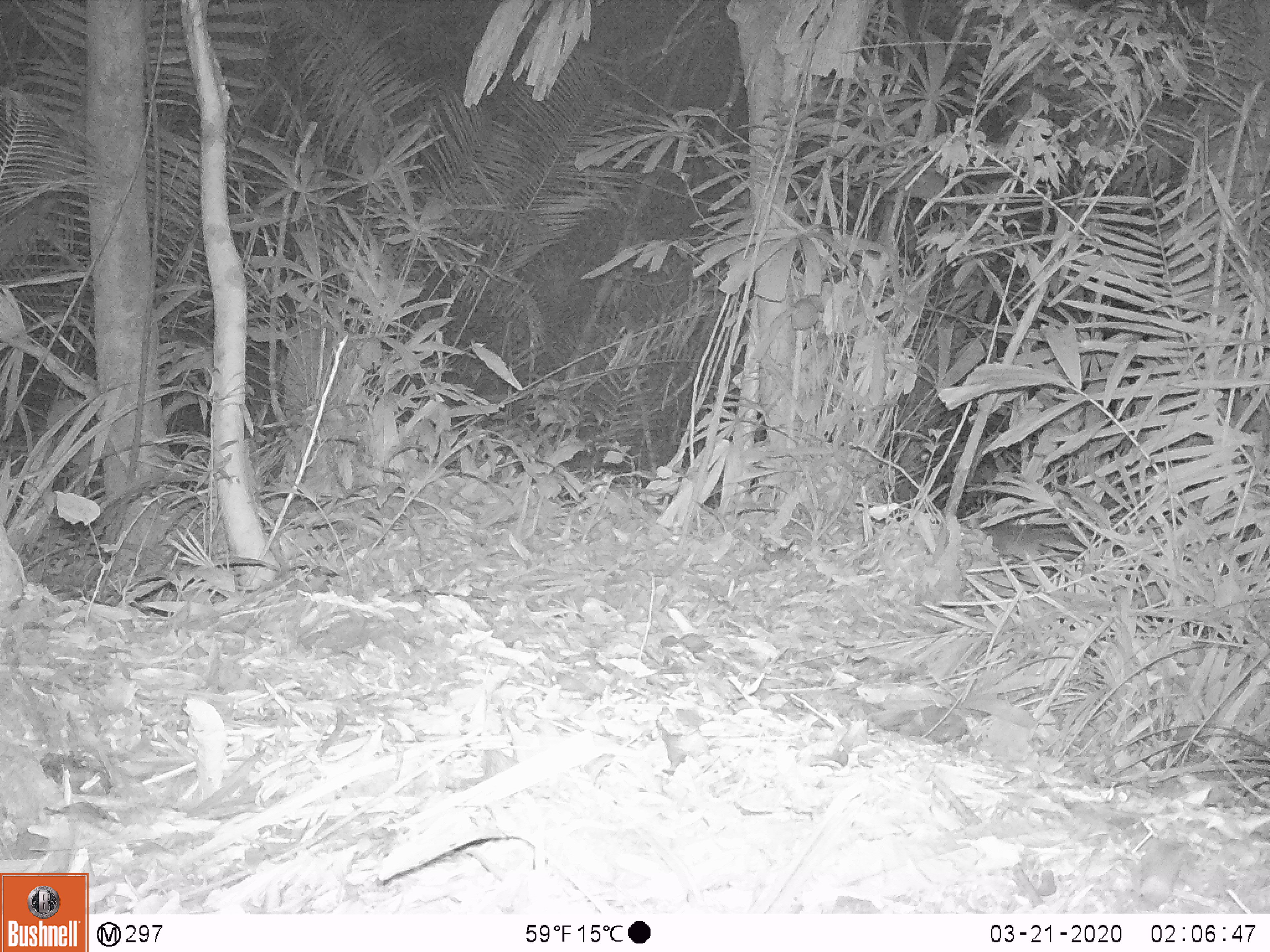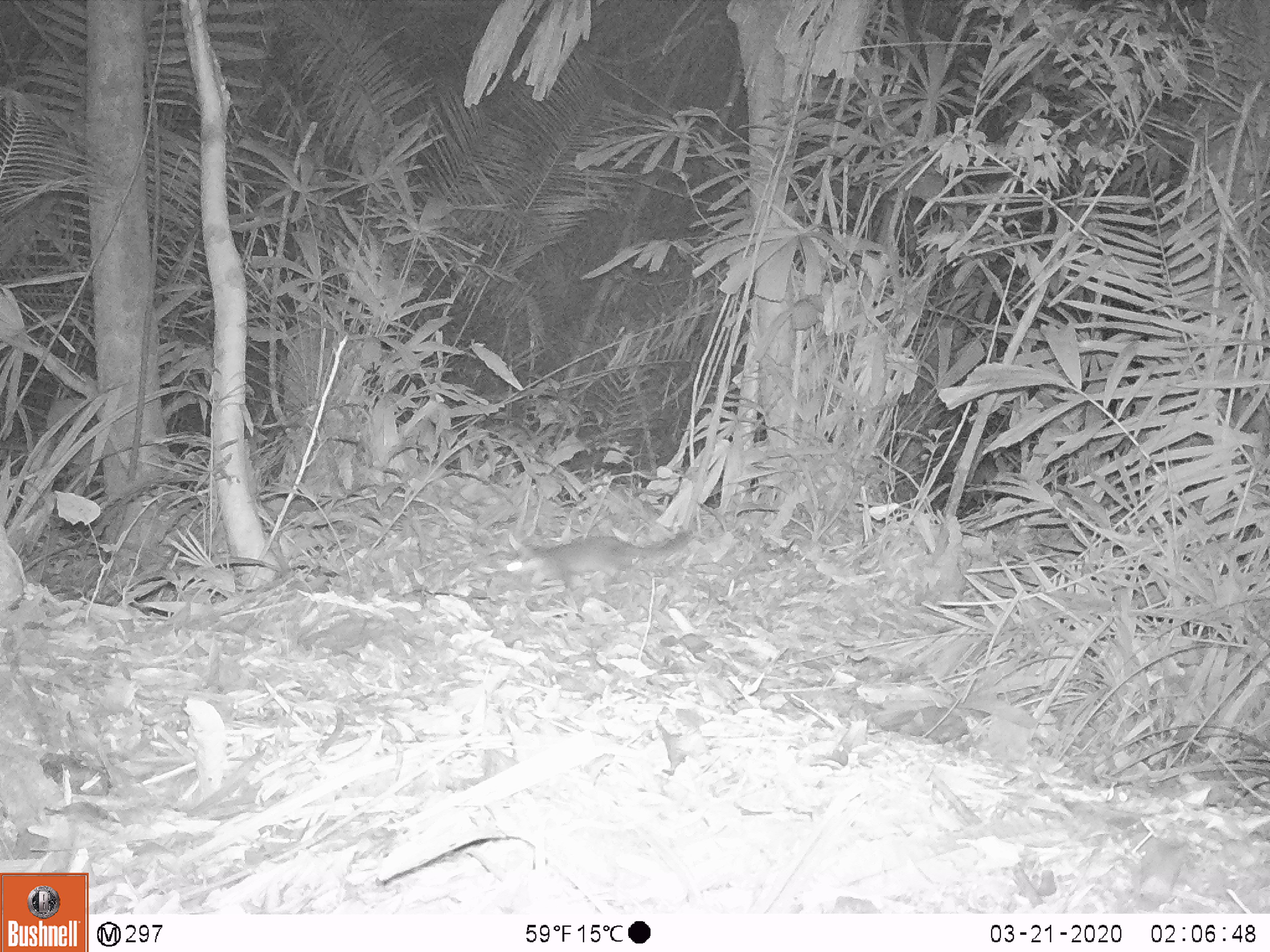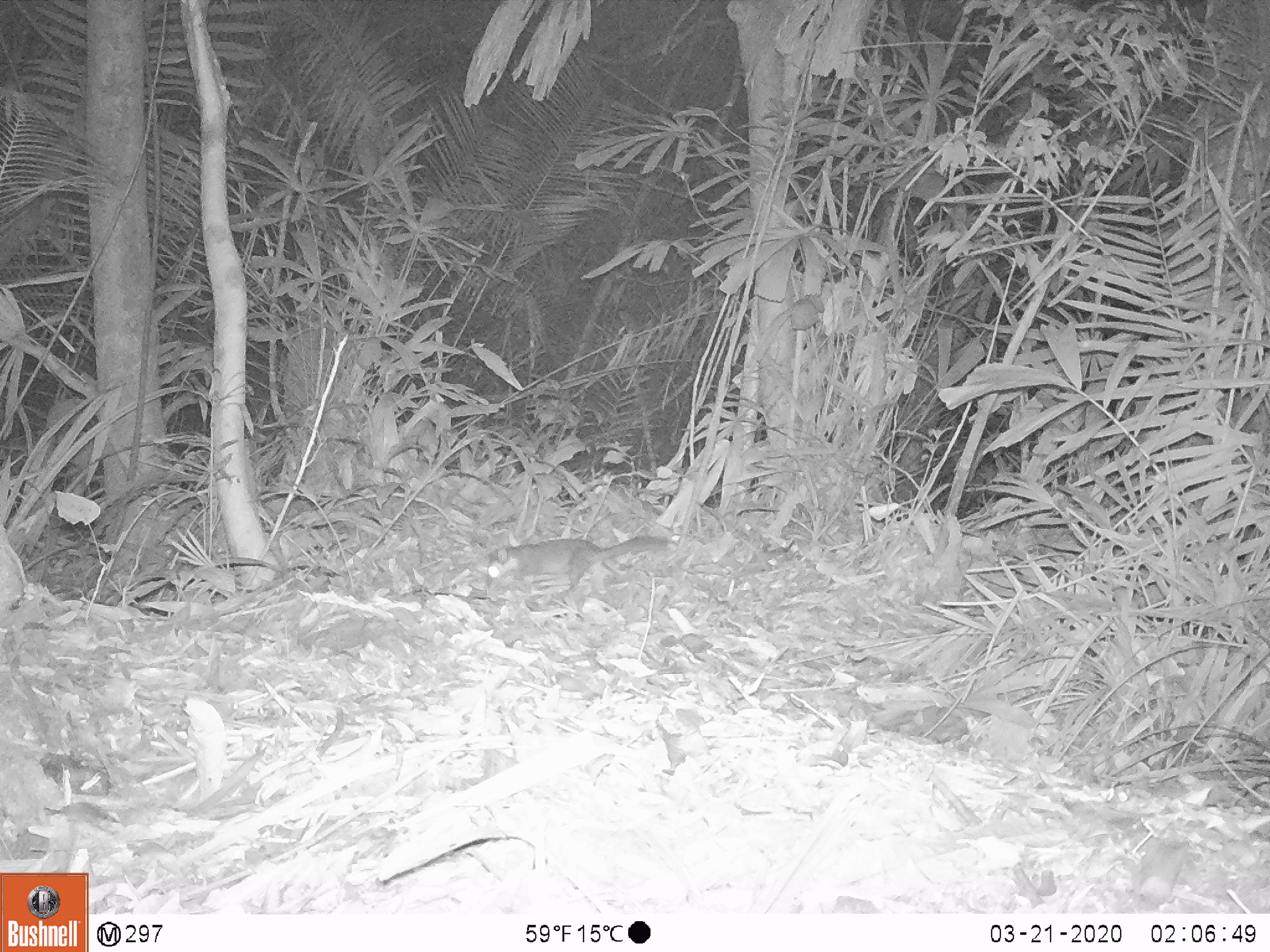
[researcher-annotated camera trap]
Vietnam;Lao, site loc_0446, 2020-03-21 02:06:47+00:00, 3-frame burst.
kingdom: Animalia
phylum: Chordata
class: Mammalia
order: Carnivora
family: Mustelidae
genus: Melogale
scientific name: Melogale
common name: ferret badger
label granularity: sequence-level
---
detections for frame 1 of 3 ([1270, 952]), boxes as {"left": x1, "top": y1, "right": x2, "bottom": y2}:
ferret badger: {"left": 983, "top": 519, "right": 1093, "bottom": 576}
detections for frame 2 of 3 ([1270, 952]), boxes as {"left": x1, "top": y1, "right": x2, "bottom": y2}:
ferret badger: {"left": 505, "top": 528, "right": 700, "bottom": 590}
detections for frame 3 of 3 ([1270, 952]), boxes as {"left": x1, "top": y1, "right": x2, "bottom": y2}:
ferret badger: {"left": 484, "top": 535, "right": 679, "bottom": 599}